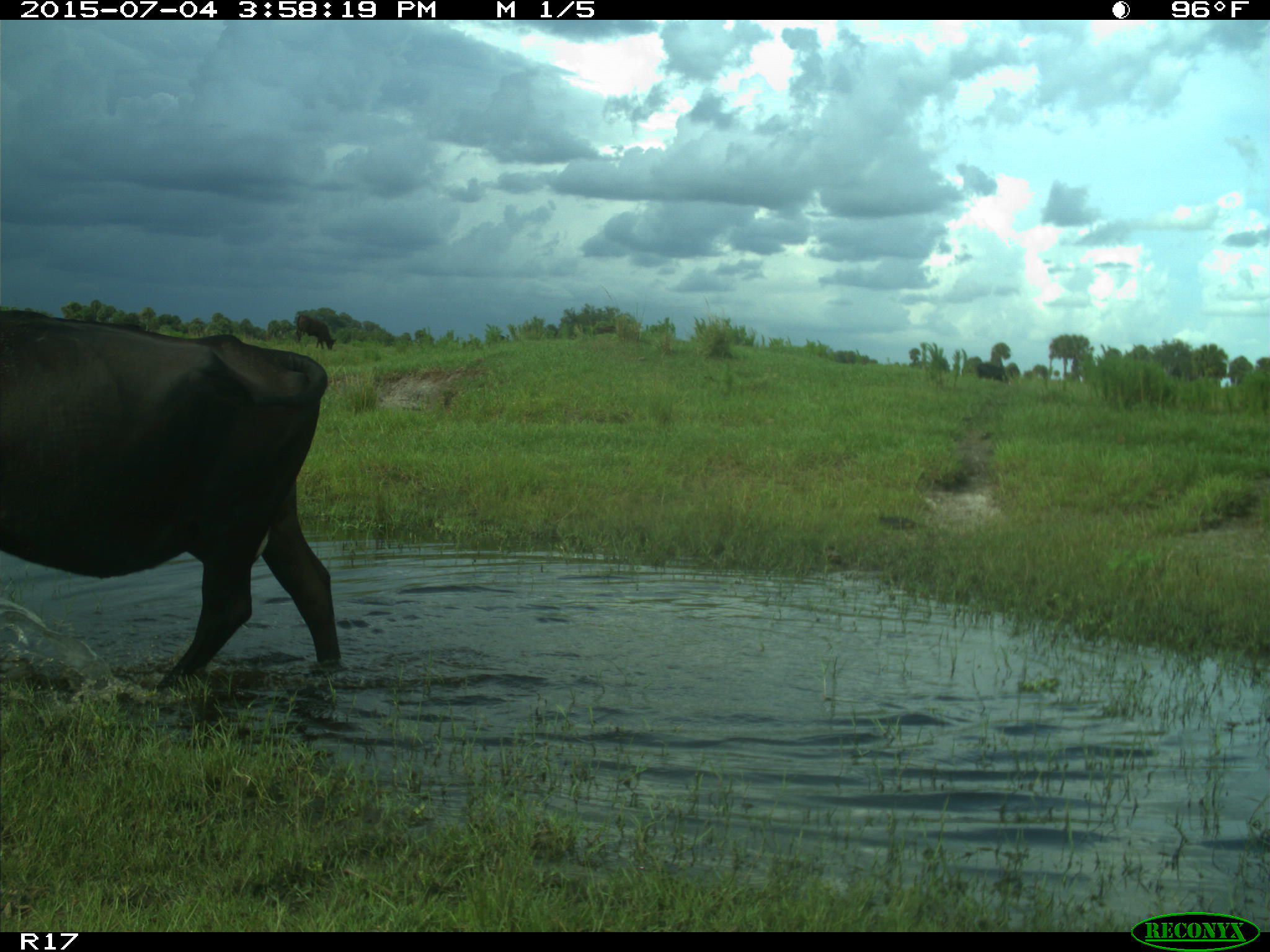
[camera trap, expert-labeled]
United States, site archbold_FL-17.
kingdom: Animalia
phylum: Chordata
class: Mammalia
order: Artiodactyla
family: Bovidae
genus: Bos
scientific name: Bos taurus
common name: domestic cow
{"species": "Bos taurus (domestic cow)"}